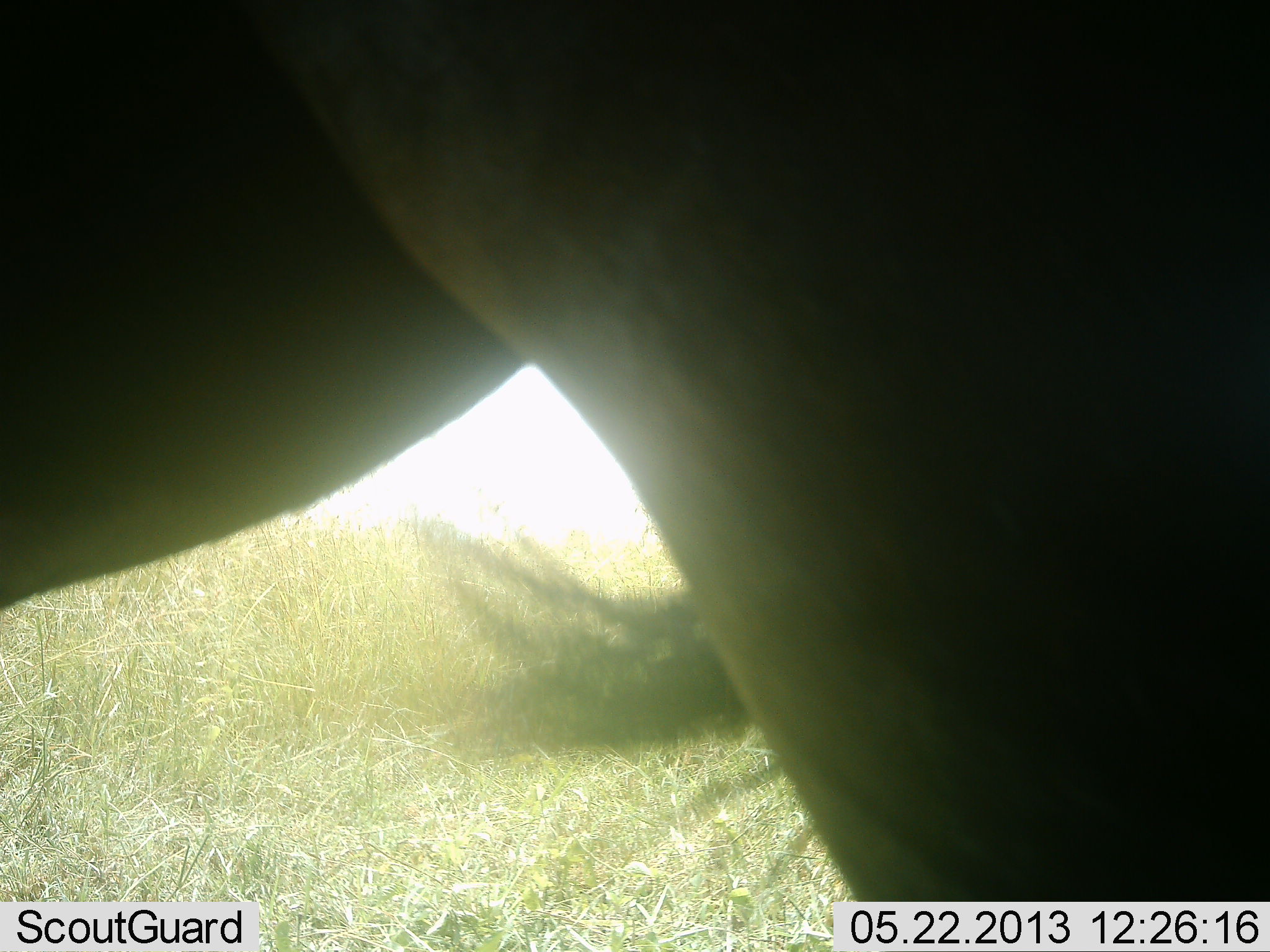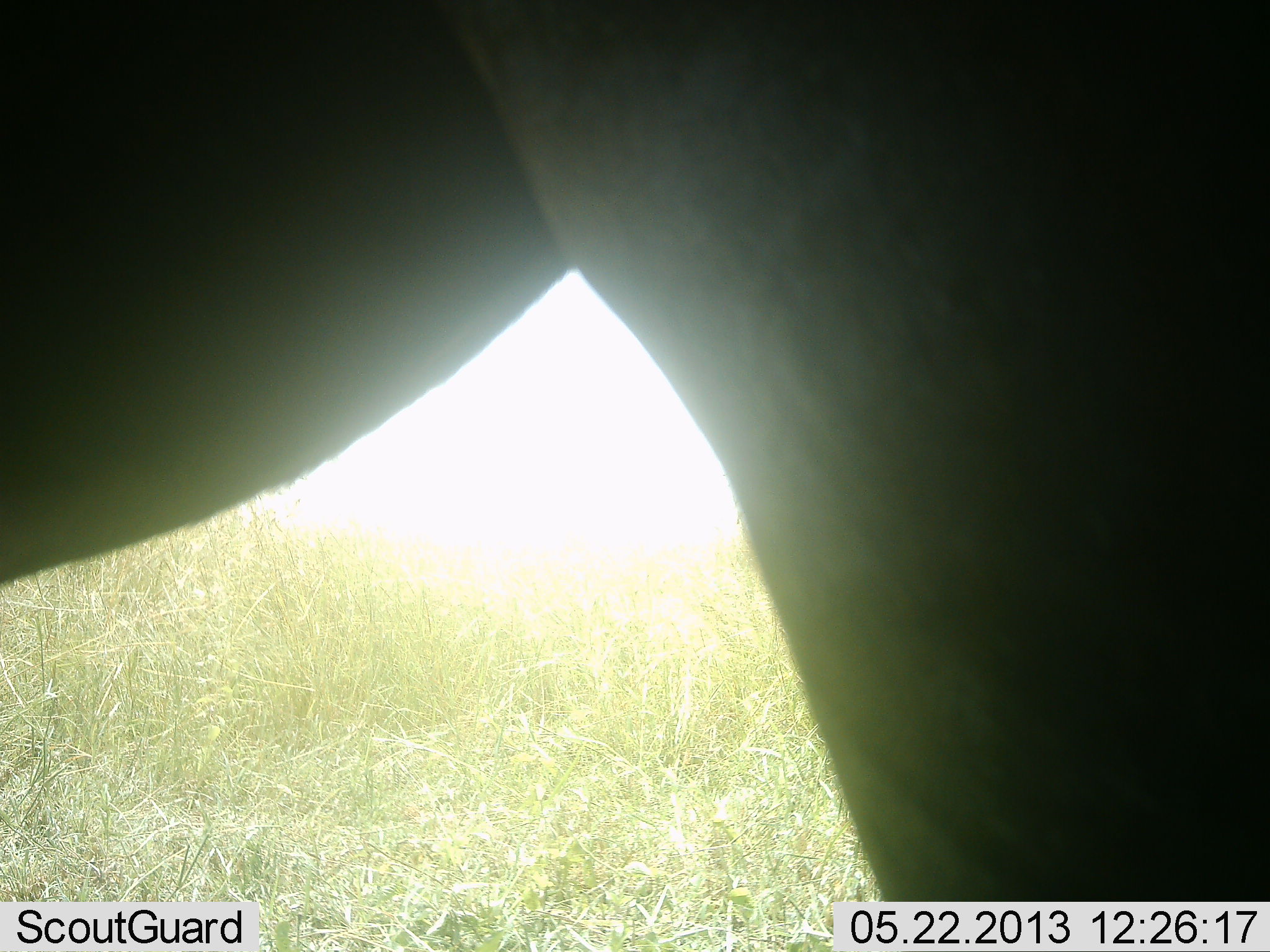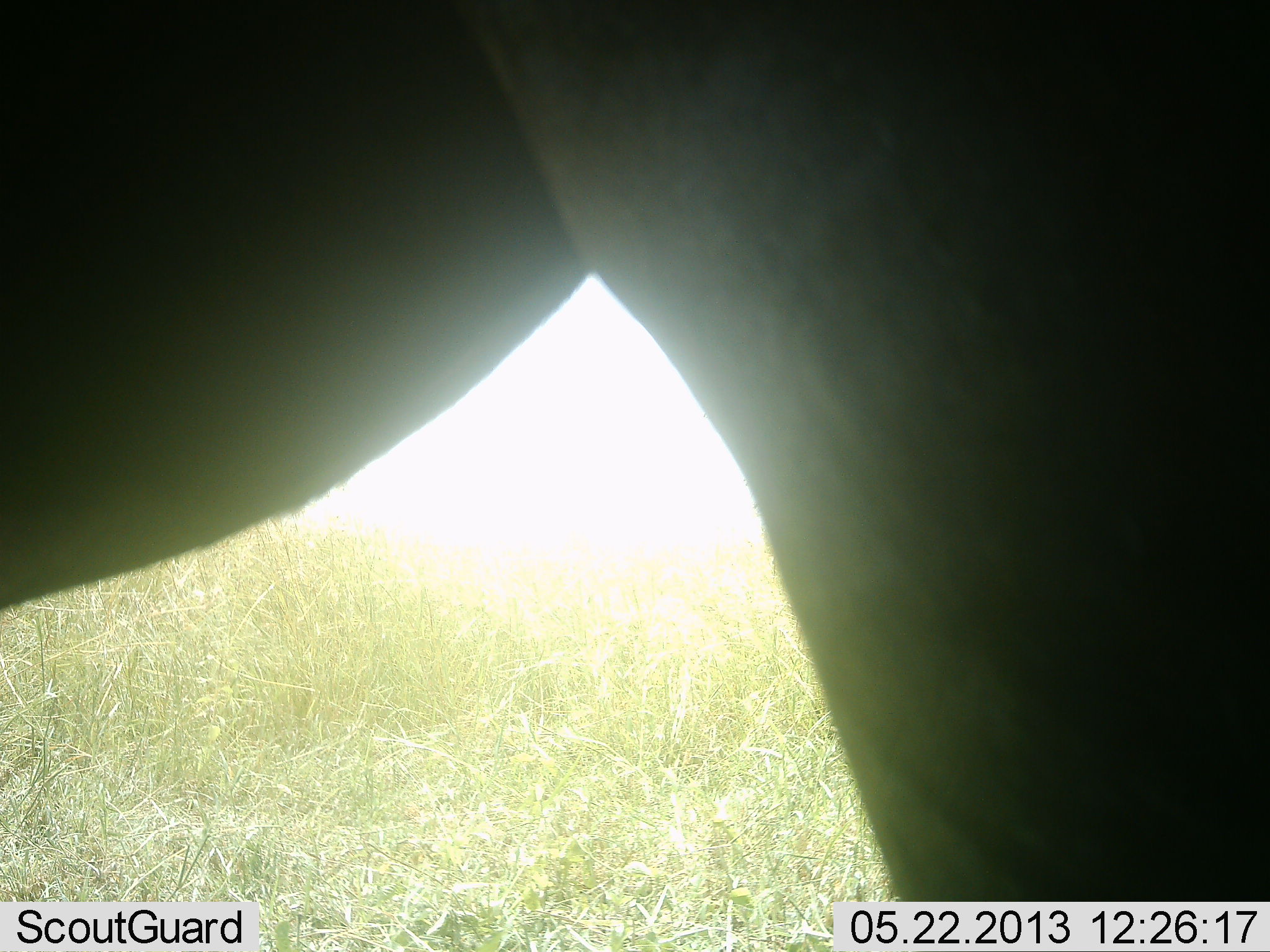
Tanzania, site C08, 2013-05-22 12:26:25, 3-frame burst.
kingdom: Animalia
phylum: Chordata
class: Mammalia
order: Artiodactyla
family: Bovidae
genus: Connochaetes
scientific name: Connochaetes taurinus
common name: blue wildebeest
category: wildebeest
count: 1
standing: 100%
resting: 0%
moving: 0%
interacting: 0%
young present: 0%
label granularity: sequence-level